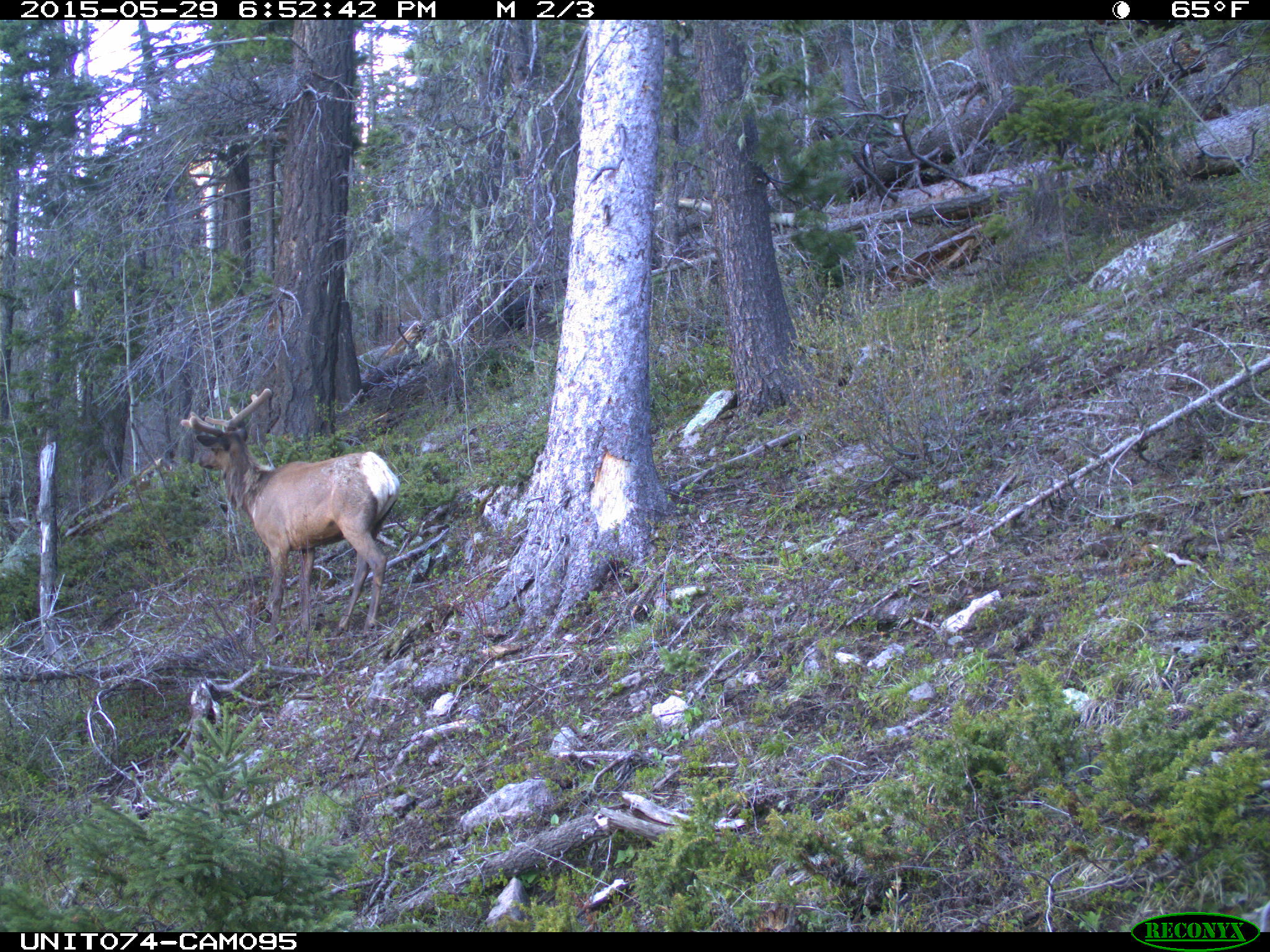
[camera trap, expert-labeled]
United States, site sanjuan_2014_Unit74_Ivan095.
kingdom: Animalia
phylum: Chordata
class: Mammalia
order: Artiodactyla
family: Cervidae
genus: Cervus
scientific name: Cervus elaphus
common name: red deer